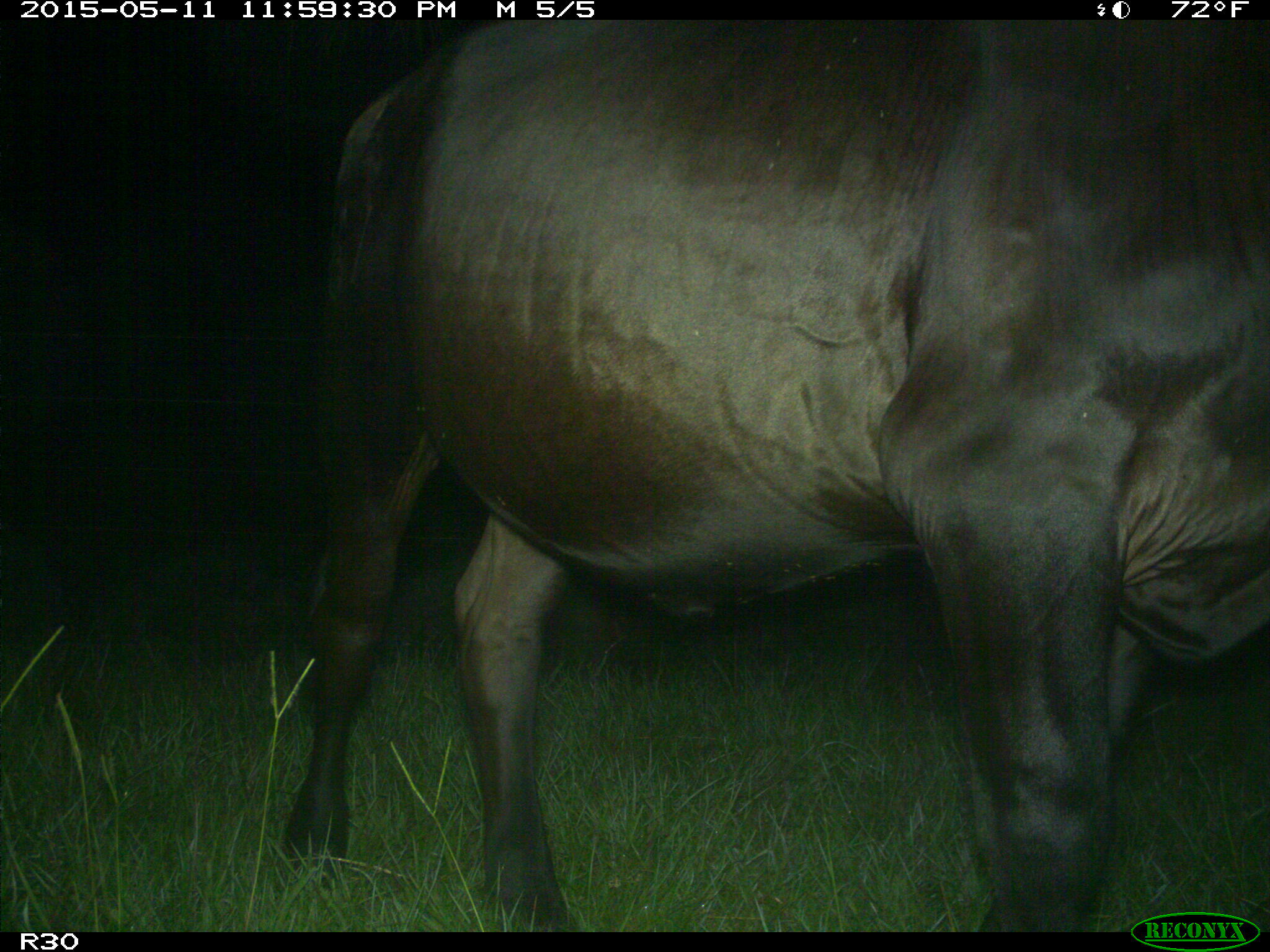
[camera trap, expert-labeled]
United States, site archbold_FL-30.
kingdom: Animalia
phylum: Chordata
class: Mammalia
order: Artiodactyla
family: Bovidae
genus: Bos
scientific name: Bos taurus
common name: domestic cow